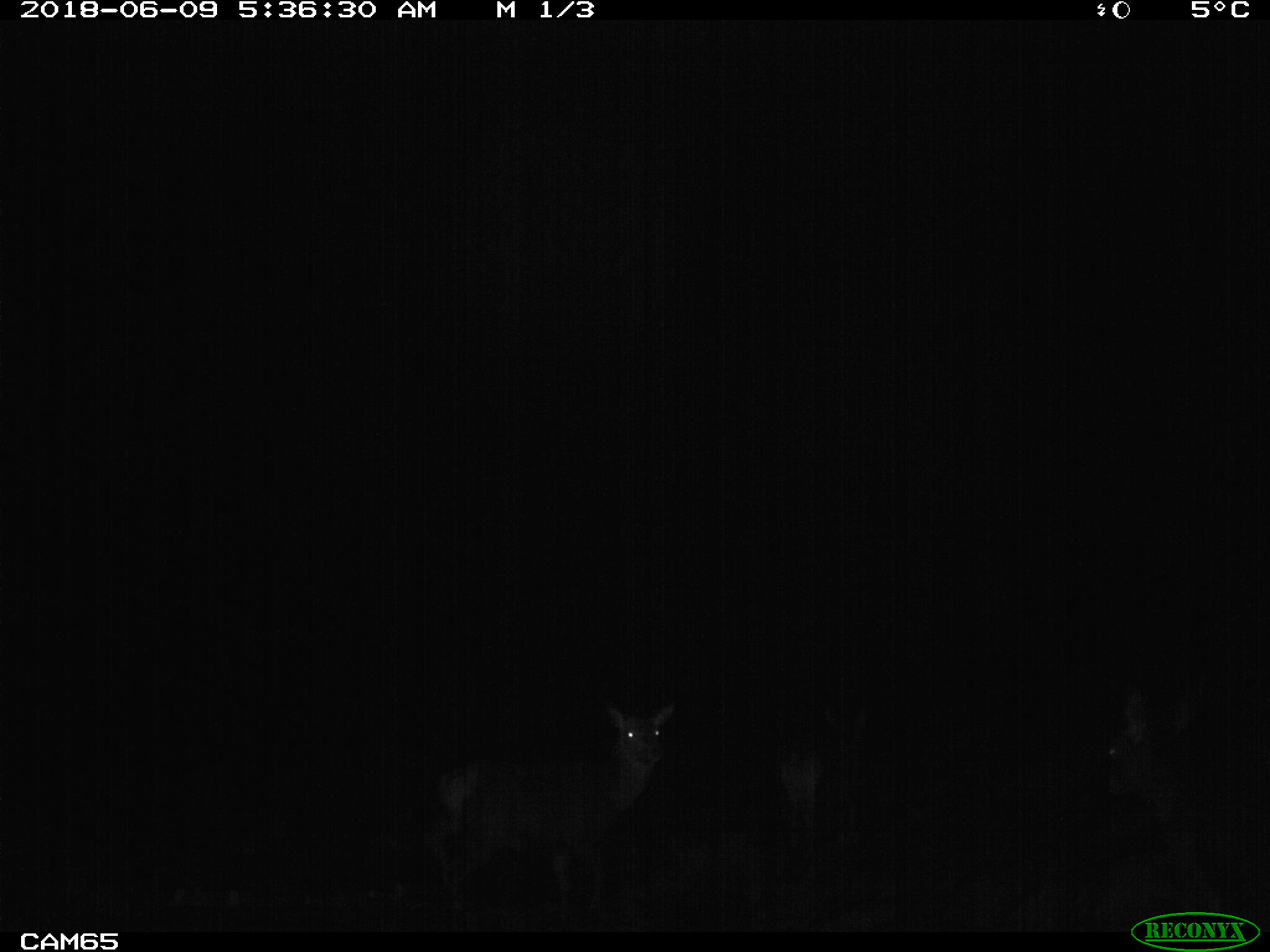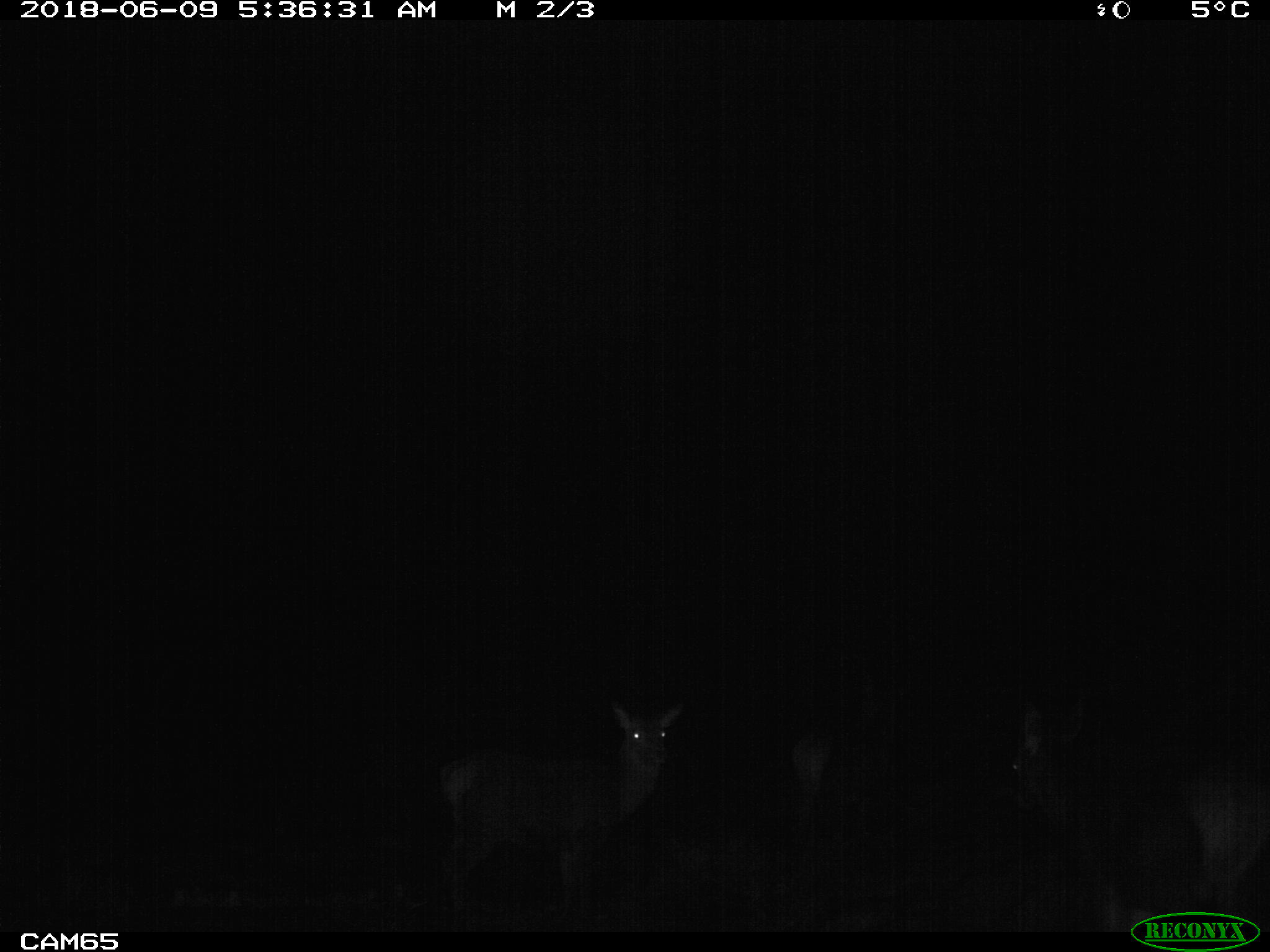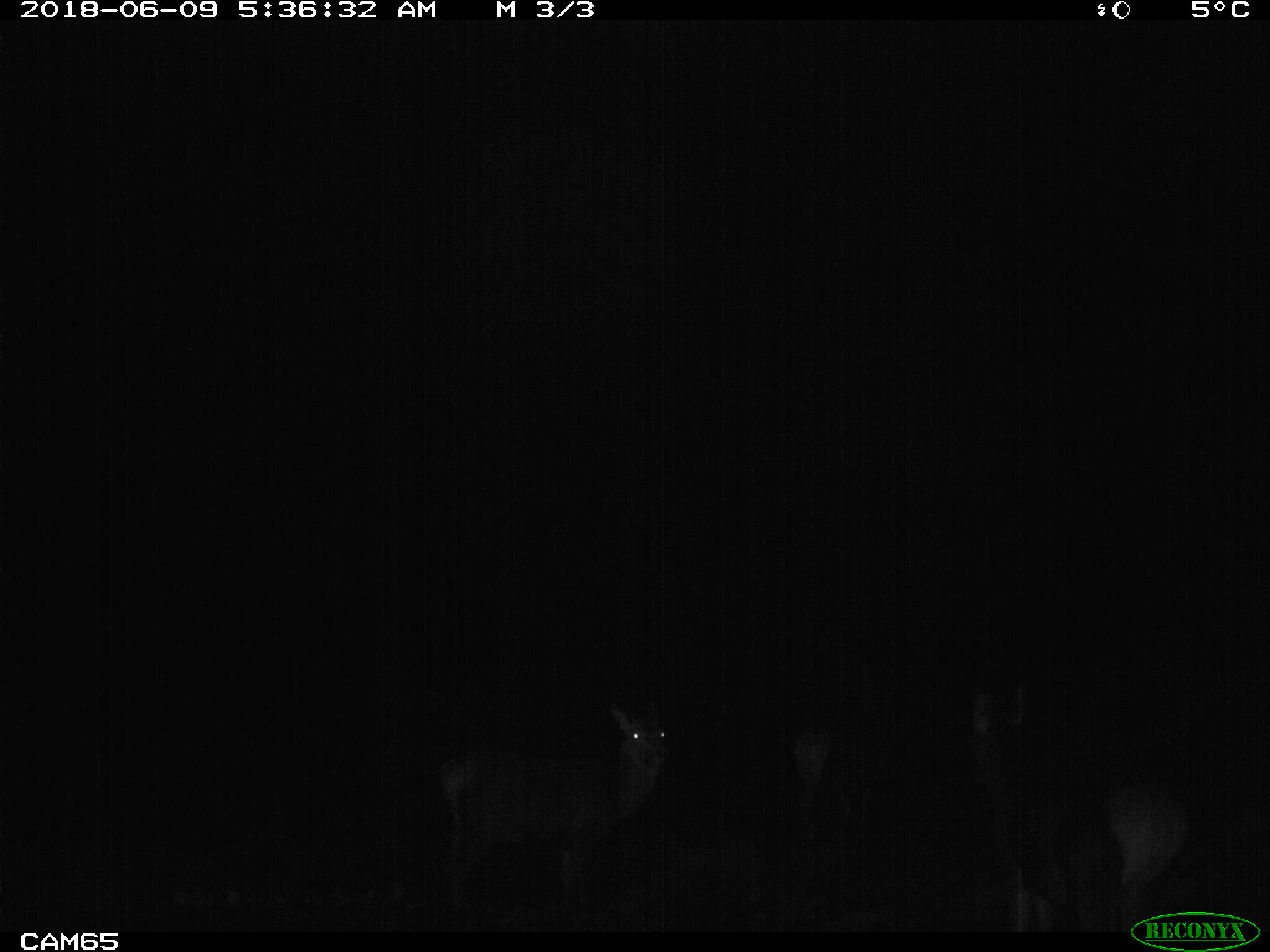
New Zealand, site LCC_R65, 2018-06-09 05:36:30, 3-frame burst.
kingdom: Animalia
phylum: Chordata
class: Mammalia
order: Artiodactyla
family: Cervidae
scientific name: Cervidae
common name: deer